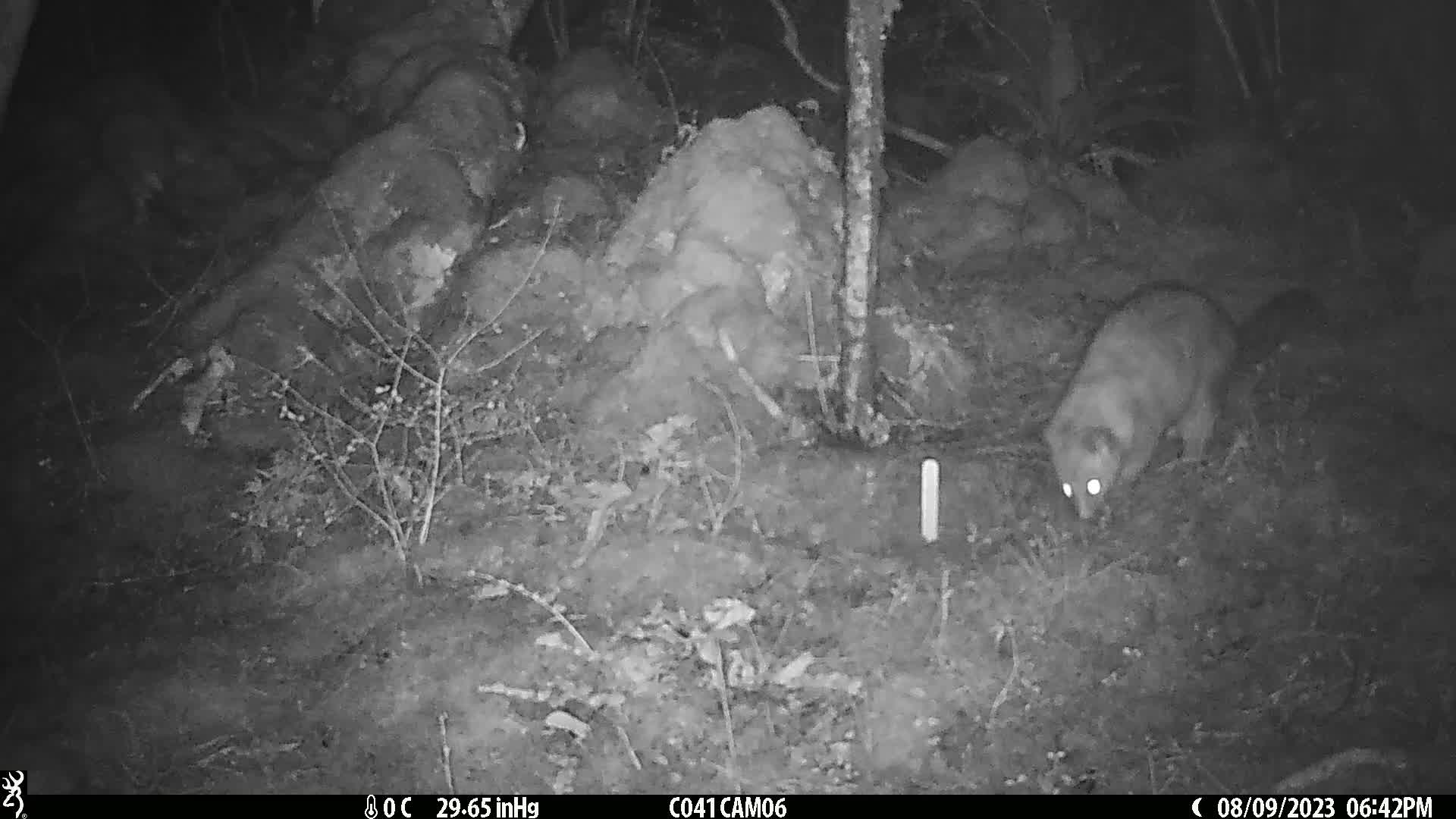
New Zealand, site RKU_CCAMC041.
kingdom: Animalia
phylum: Chordata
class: Mammalia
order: Diprotodontia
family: Phalangeridae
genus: Trichosurus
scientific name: Trichosurus vulpecula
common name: common brushtail possum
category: possum